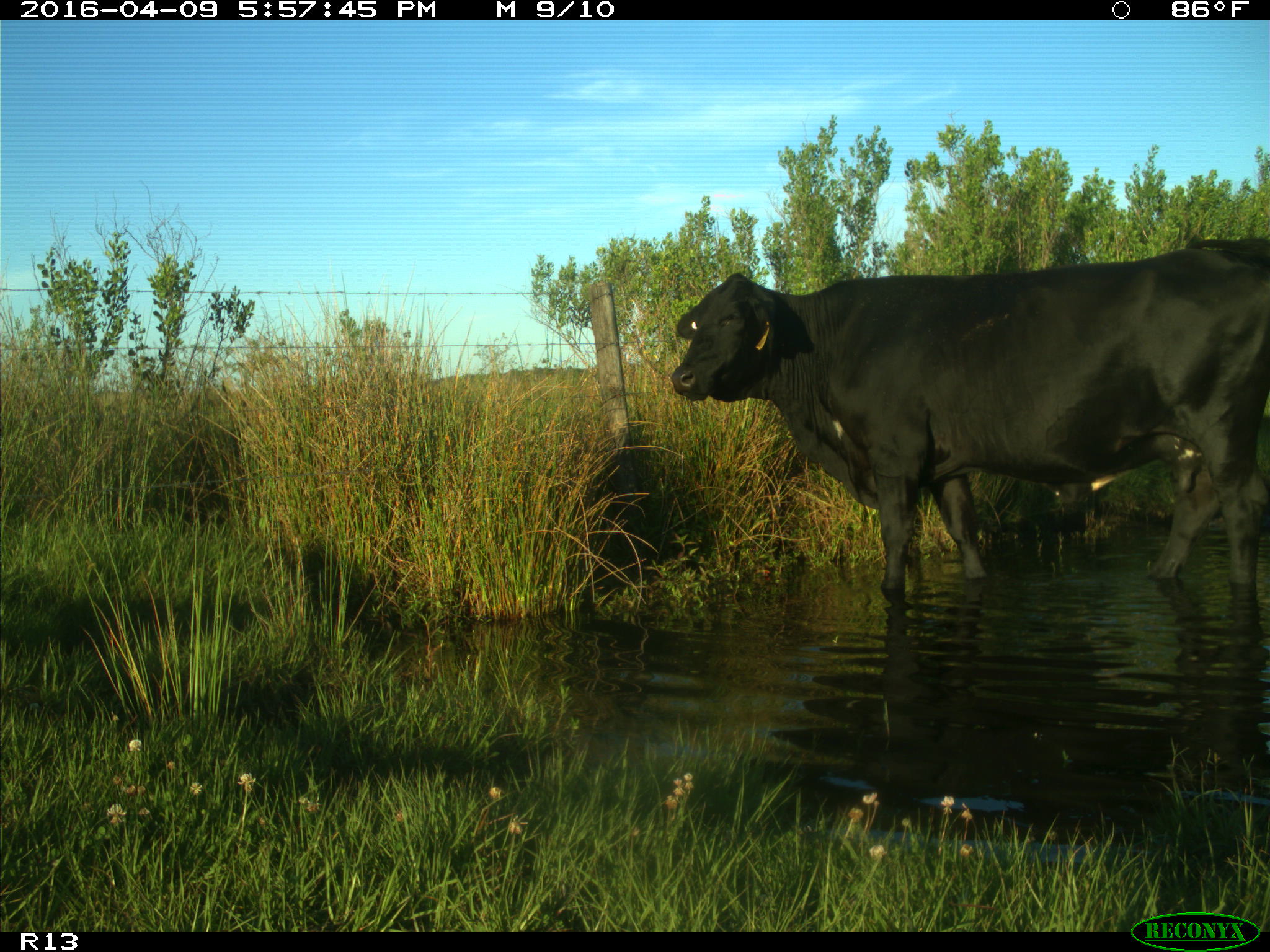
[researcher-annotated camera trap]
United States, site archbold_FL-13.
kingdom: Animalia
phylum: Chordata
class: Mammalia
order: Artiodactyla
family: Bovidae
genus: Bos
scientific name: Bos taurus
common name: domestic cow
Bos taurus (domestic cow).